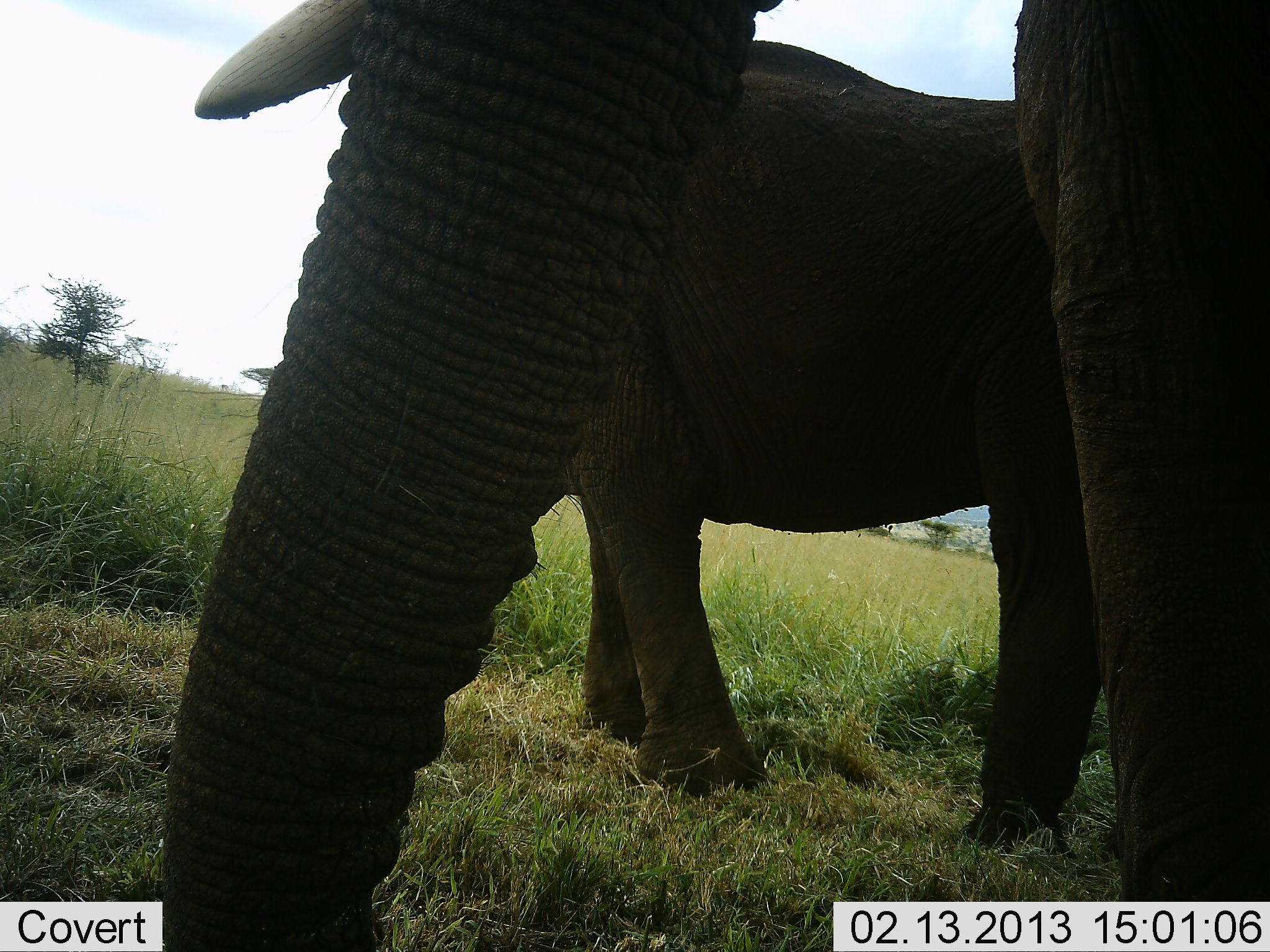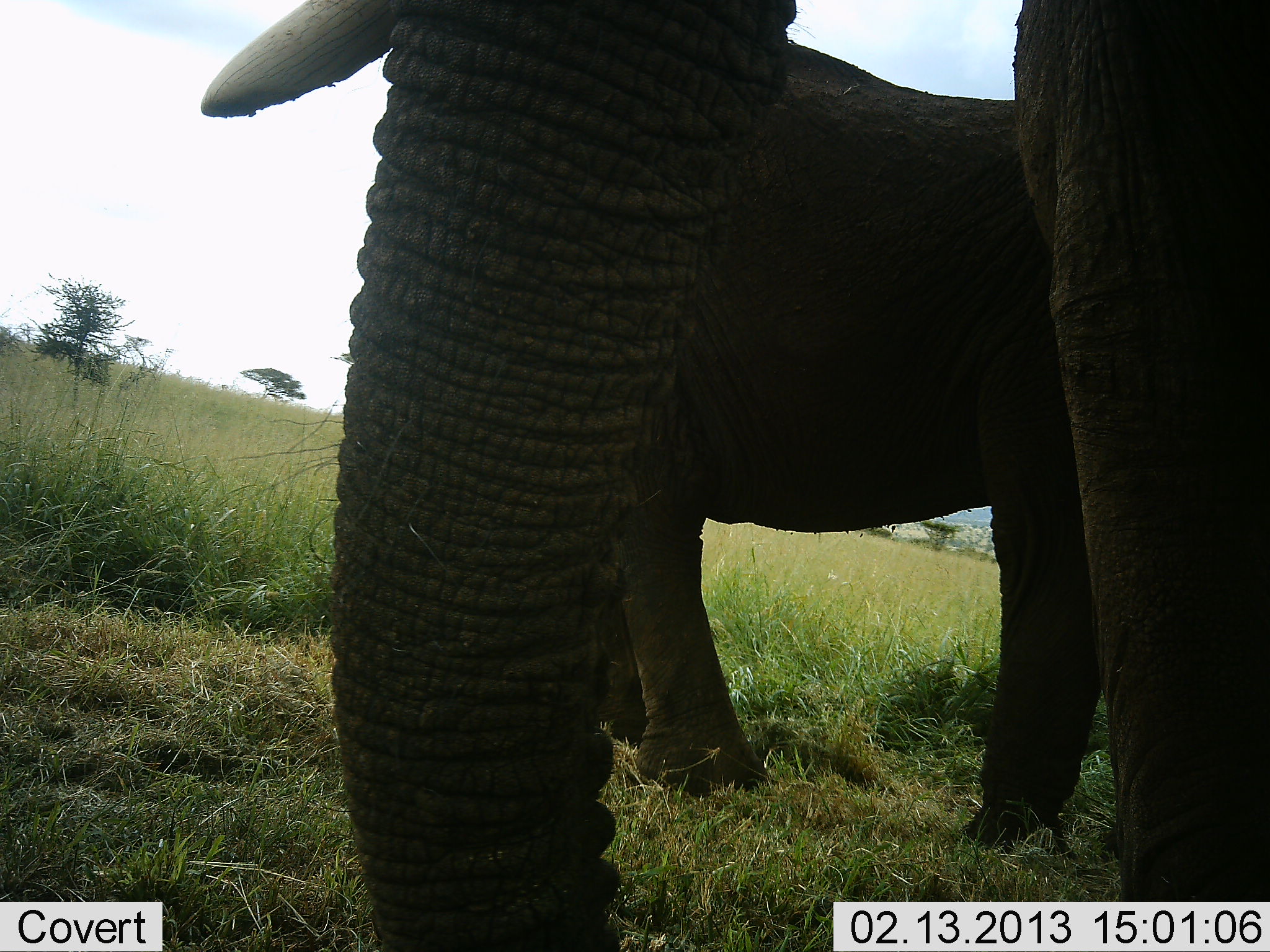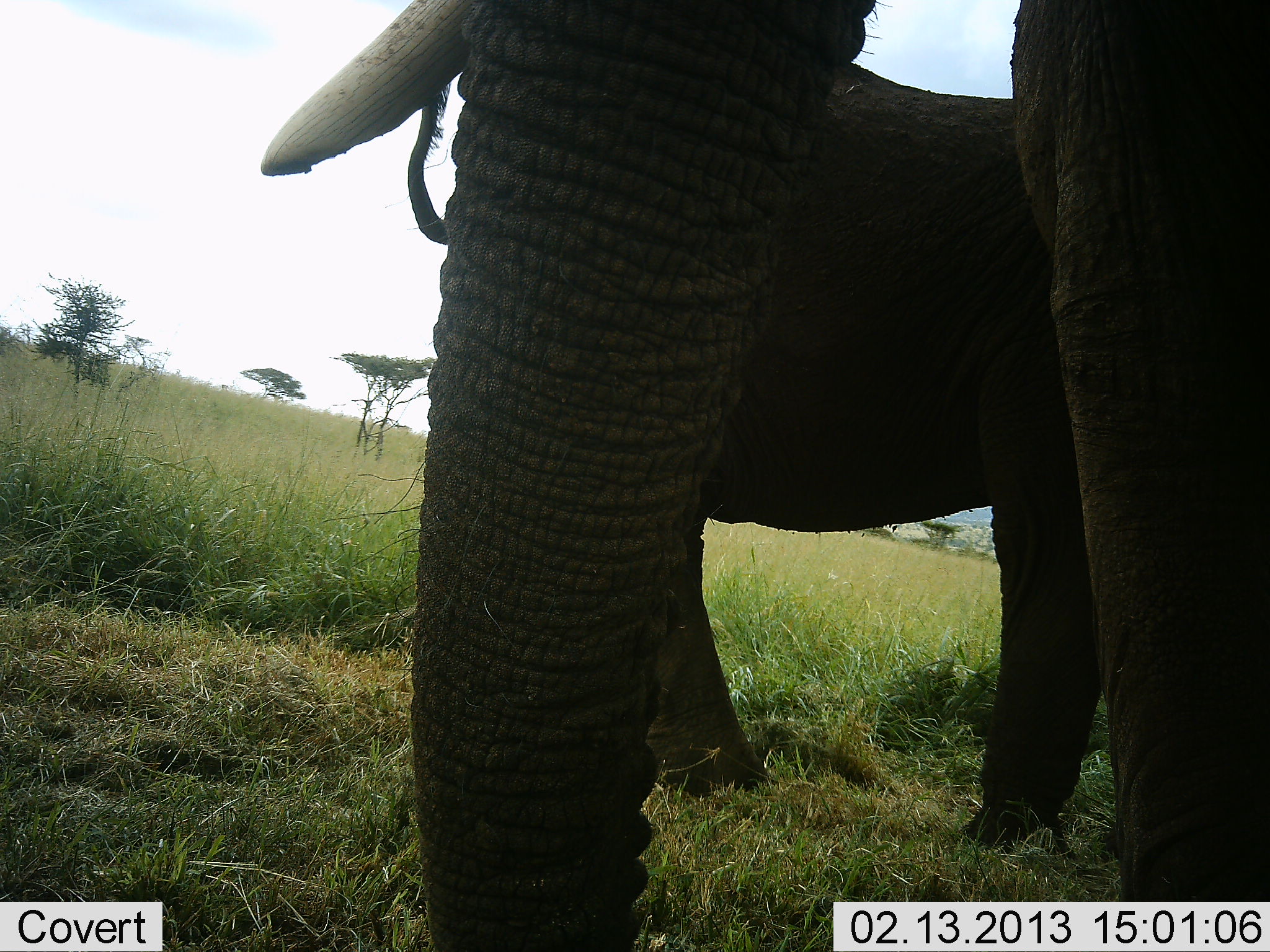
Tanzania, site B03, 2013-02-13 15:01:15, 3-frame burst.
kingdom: Animalia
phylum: Chordata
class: Mammalia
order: Proboscidea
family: Elephantidae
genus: Loxodonta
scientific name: Loxodonta africana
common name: african bush elephant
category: elephant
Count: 2.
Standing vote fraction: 85%.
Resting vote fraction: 3%.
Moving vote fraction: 9%.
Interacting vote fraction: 3%.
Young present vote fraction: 9%.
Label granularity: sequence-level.